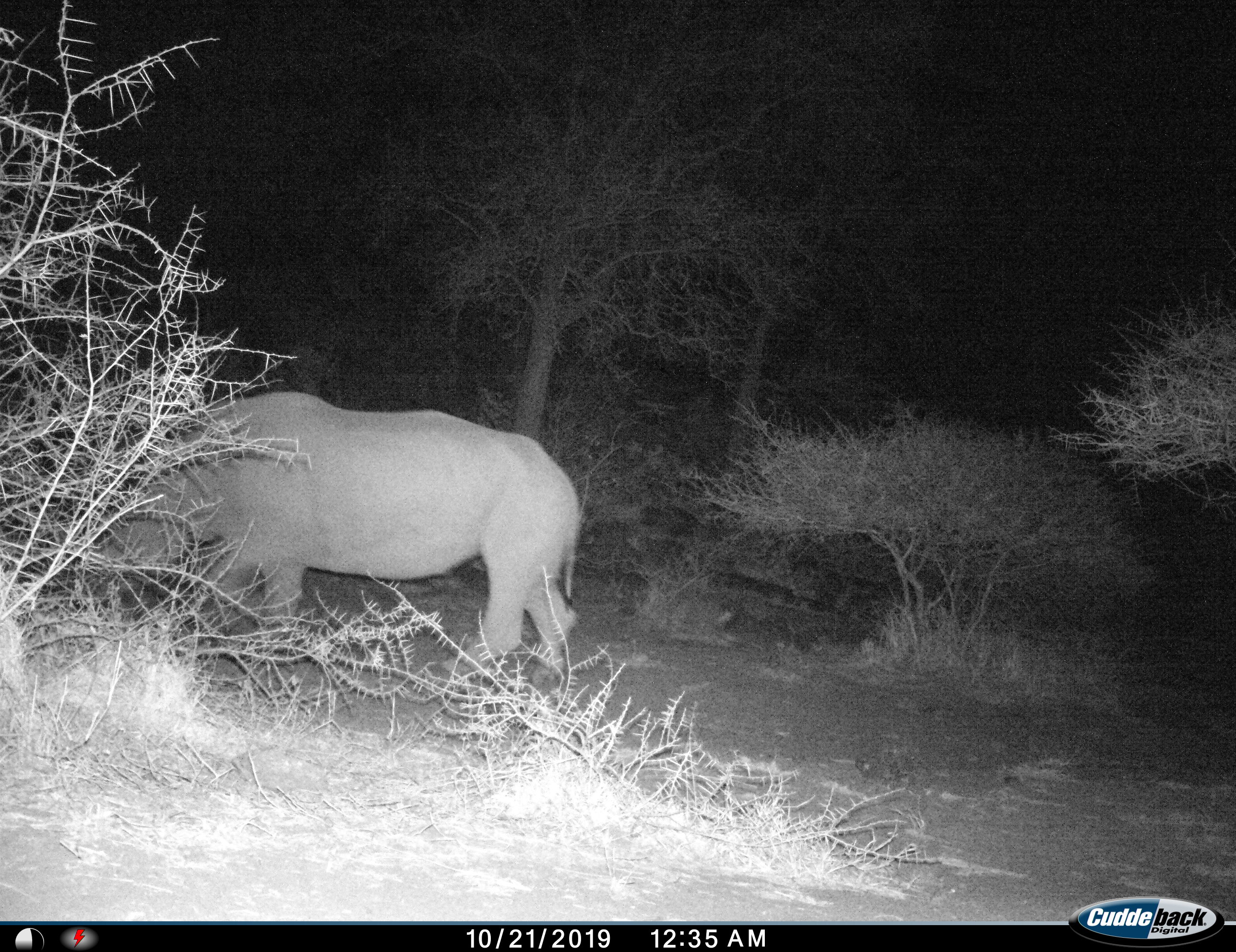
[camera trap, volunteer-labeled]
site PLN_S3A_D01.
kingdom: Animalia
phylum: Chordata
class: Mammalia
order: Perissodactyla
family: Rhinocerotidae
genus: Ceratotherium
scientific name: Ceratotherium simum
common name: white rhinoceros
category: rhinoceroswhite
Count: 1.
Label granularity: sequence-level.